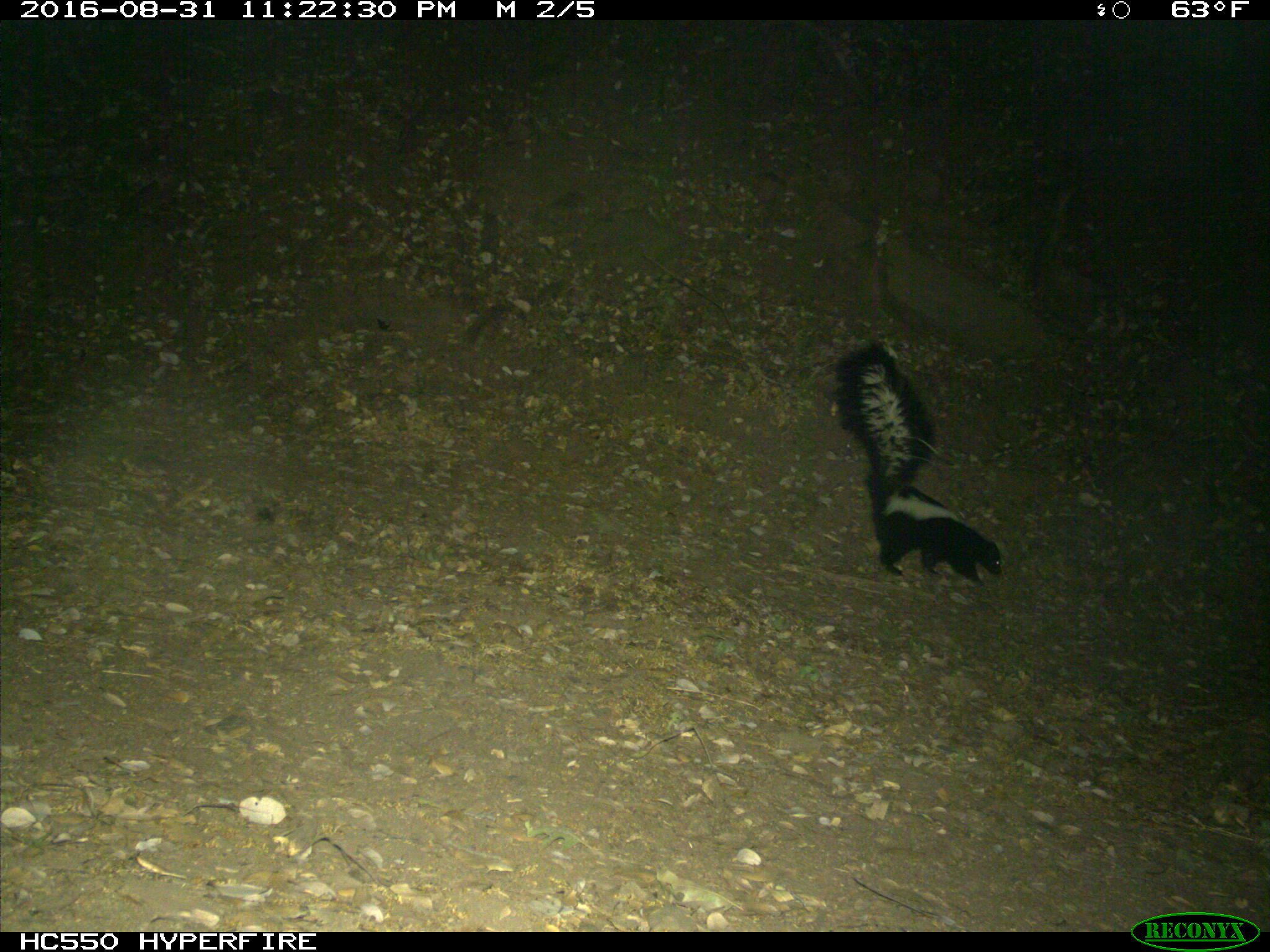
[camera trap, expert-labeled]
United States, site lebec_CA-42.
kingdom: Animalia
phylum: Chordata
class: Mammalia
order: Carnivora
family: Mephitidae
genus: Mephitis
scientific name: Mephitis mephitis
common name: striped skunk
Mephitis mephitis (striped skunk).